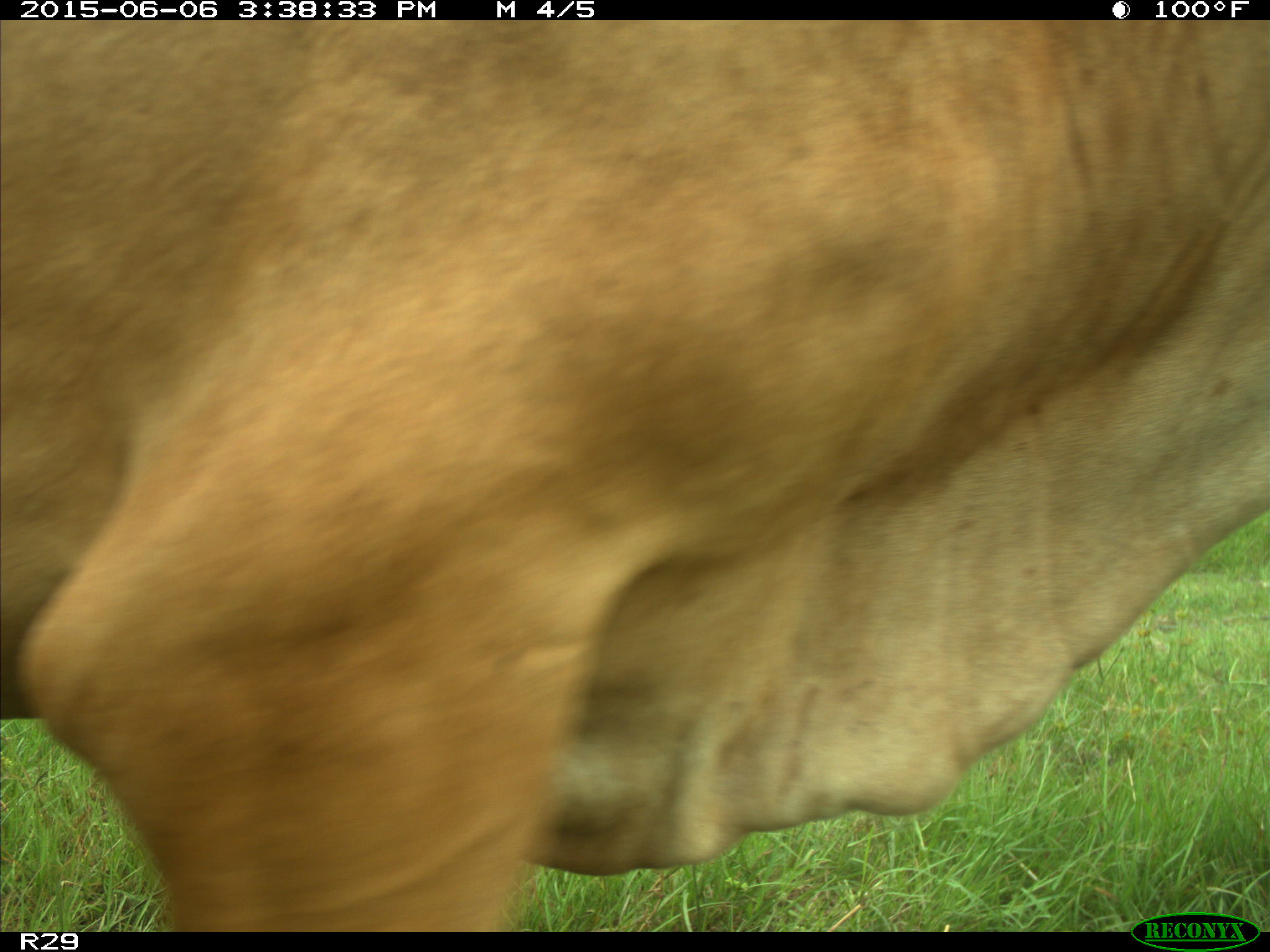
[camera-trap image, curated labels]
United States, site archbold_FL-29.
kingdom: Animalia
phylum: Chordata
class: Mammalia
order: Artiodactyla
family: Bovidae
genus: Bos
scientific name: Bos taurus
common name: domestic cow